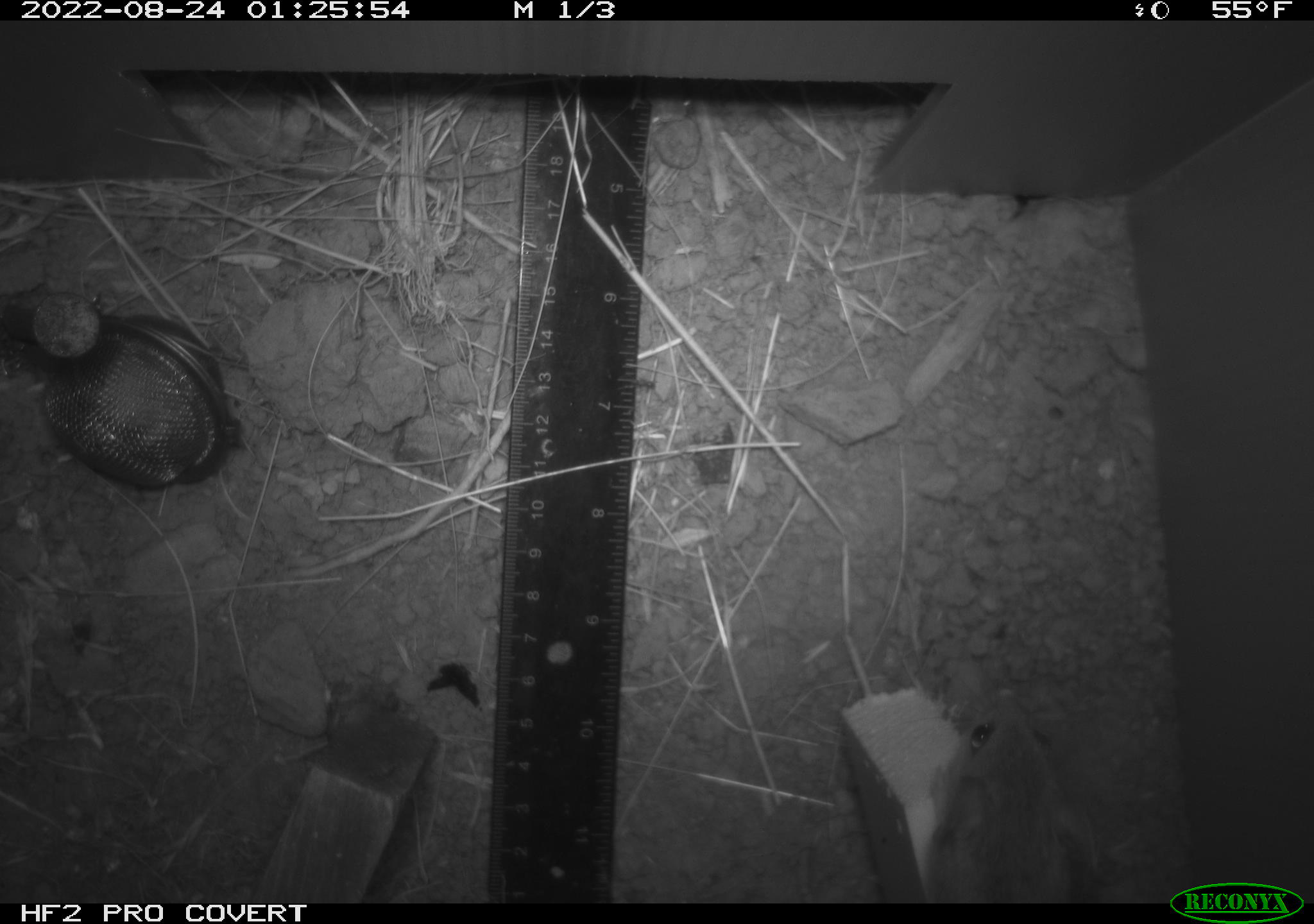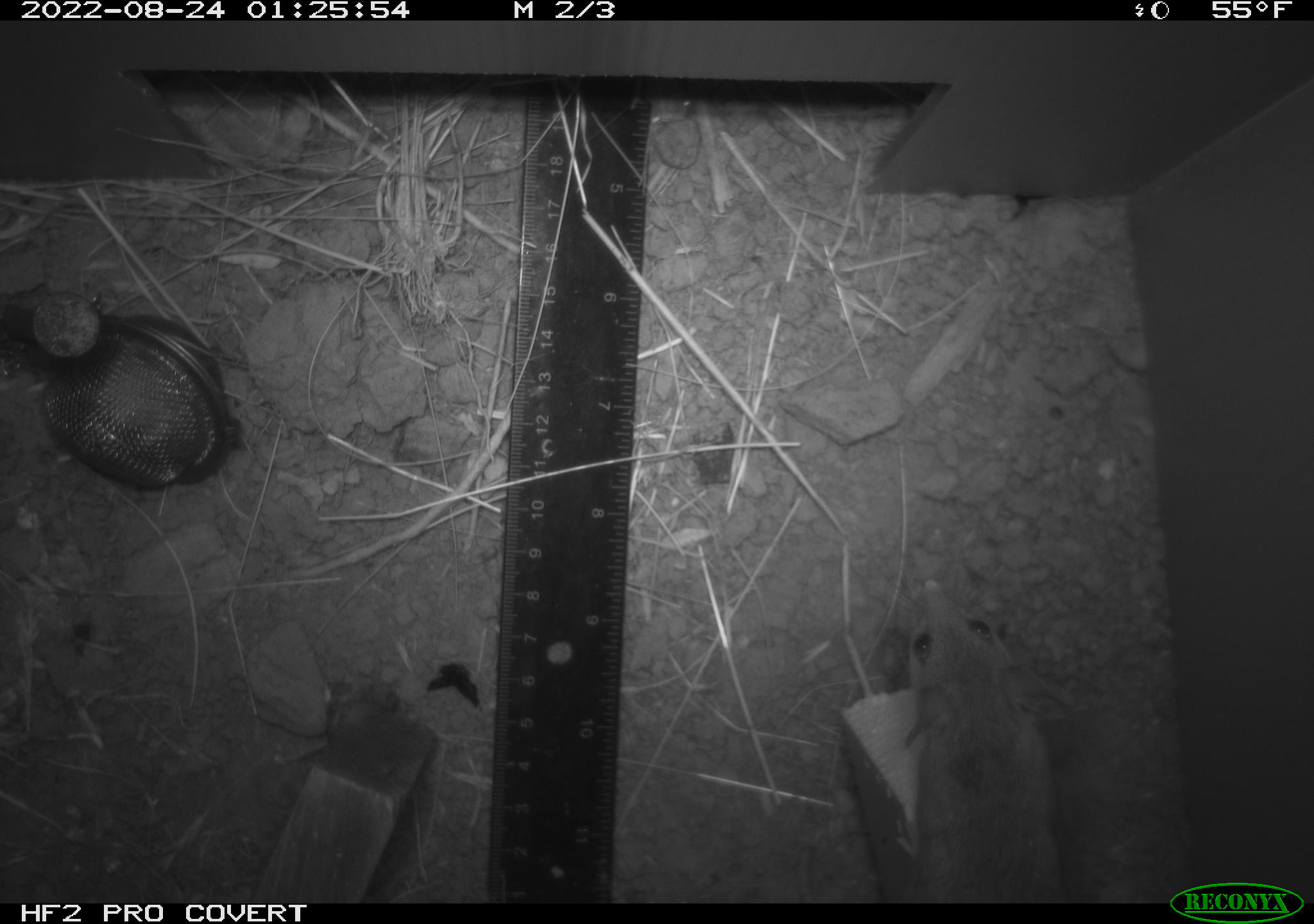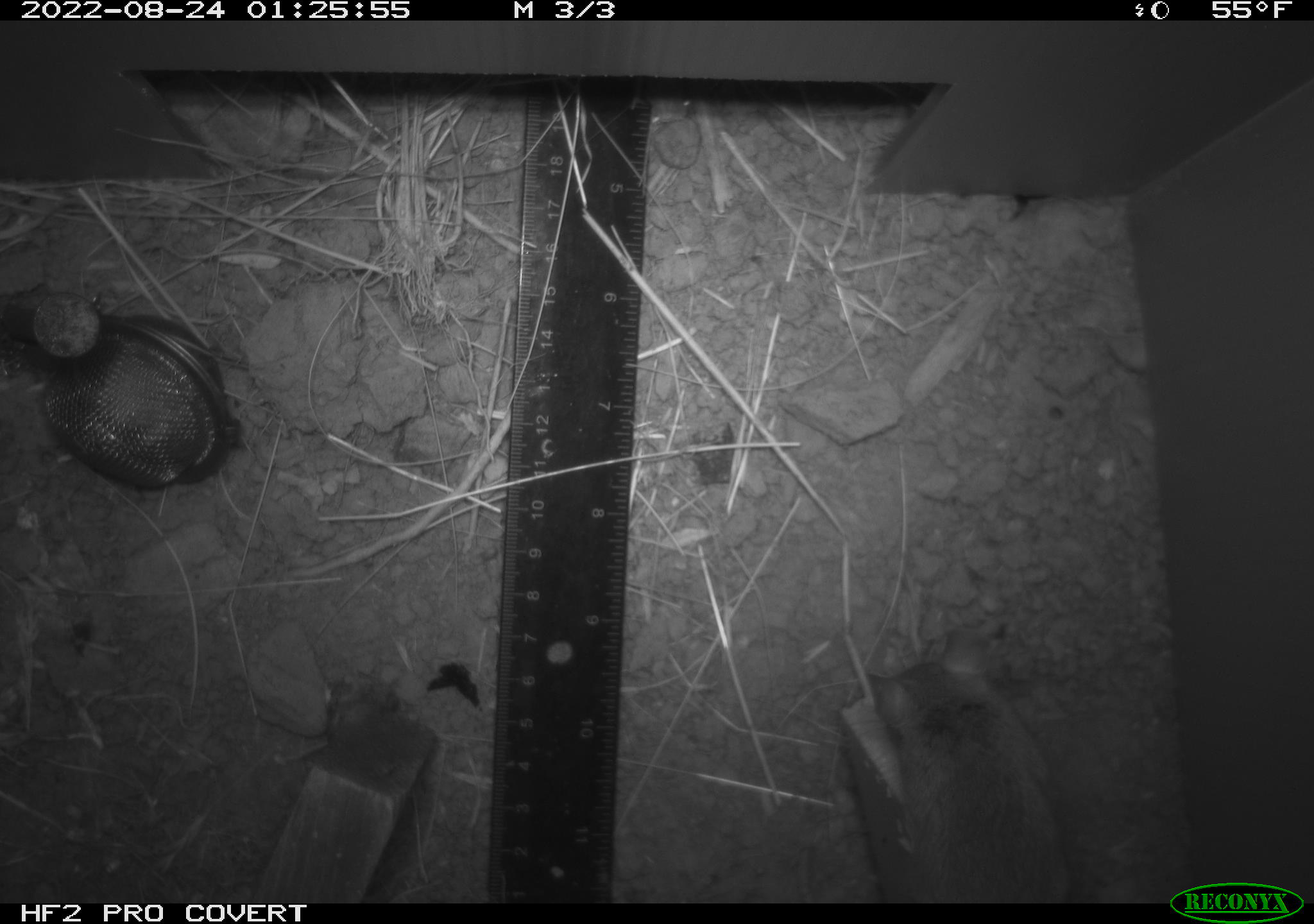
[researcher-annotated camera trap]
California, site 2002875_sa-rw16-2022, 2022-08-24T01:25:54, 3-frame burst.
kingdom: Animalia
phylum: Chordata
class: Mammalia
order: Rodentia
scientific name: Rodentia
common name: mouse species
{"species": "mouse species (Rodentia)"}